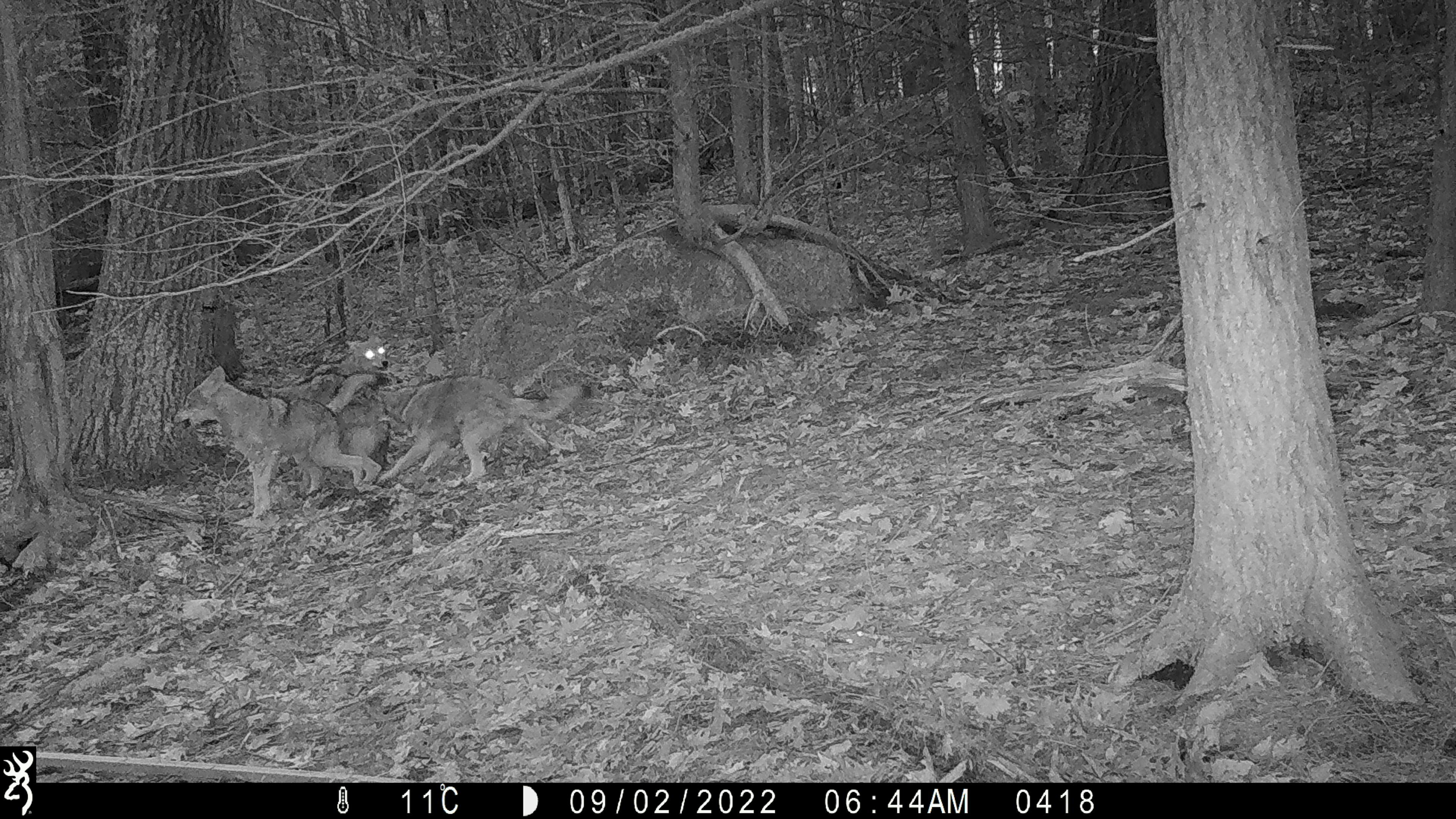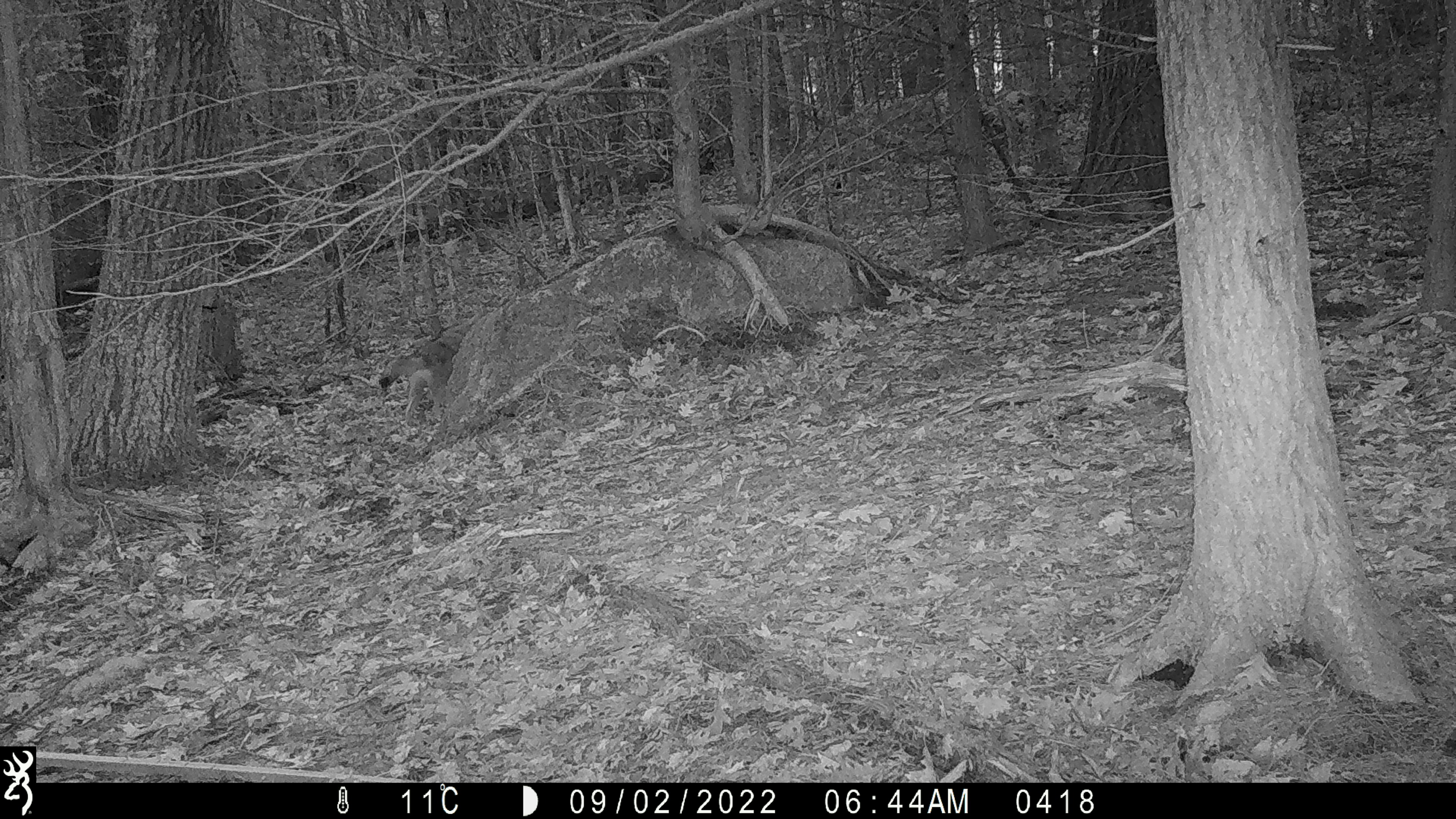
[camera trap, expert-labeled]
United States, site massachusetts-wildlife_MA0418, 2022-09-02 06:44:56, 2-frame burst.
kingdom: Animalia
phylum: Chordata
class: Mammalia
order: Carnivora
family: Canidae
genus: Canis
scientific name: Canis latrans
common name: coyote